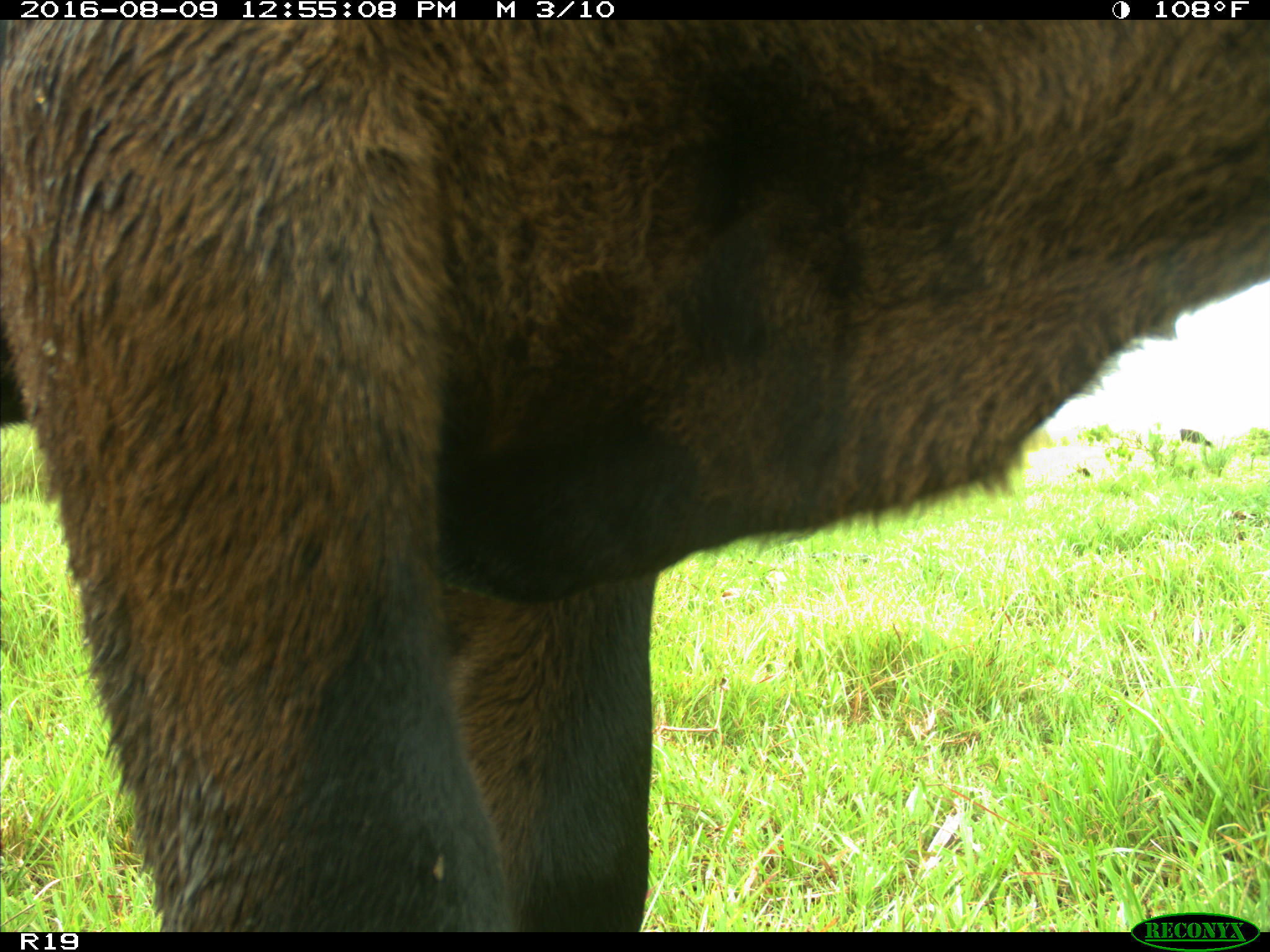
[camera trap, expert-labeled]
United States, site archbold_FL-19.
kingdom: Animalia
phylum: Chordata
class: Mammalia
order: Artiodactyla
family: Bovidae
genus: Bos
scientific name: Bos taurus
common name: domestic cow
Bos taurus (domestic cow).